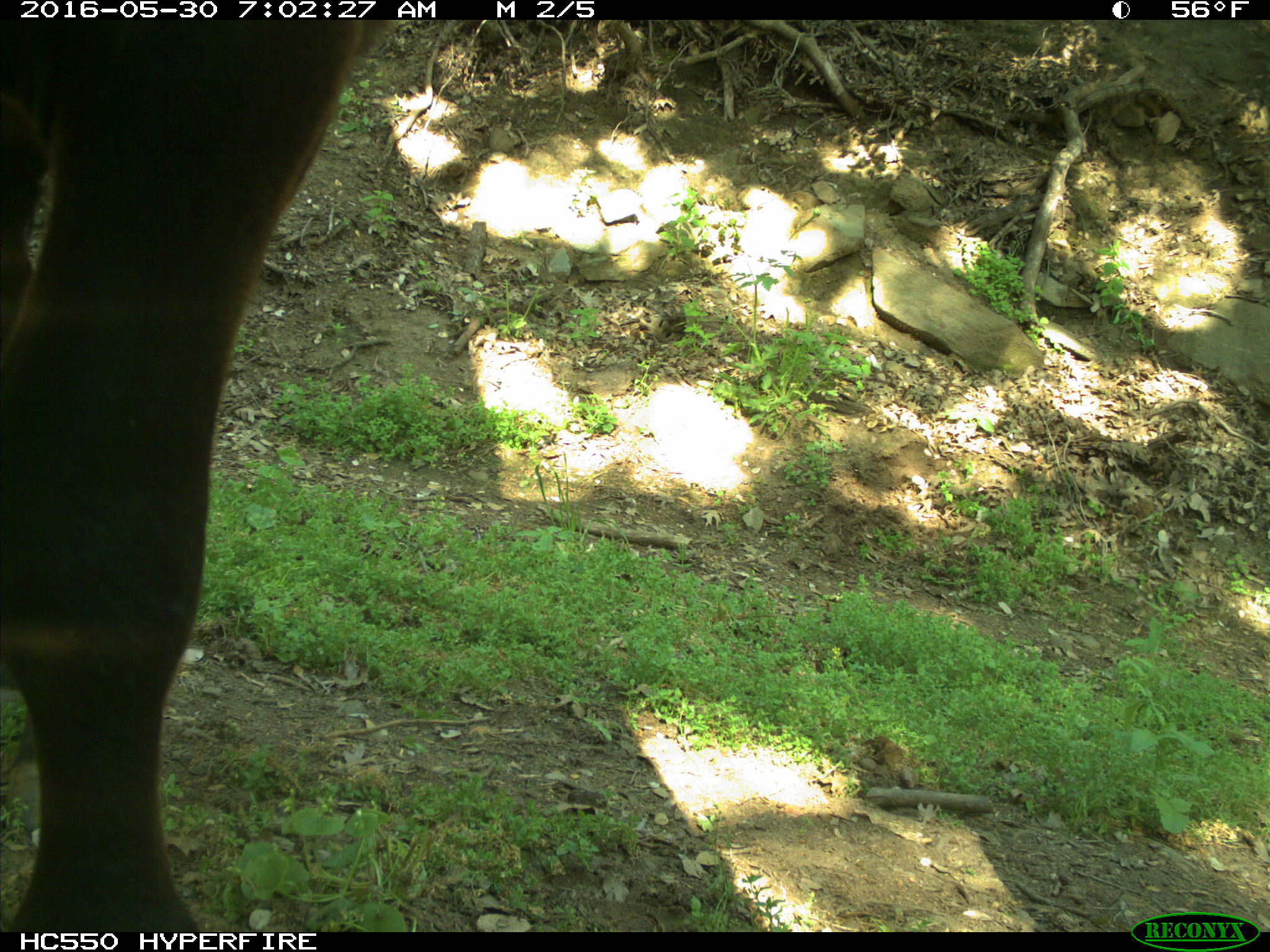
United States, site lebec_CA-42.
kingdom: Animalia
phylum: Chordata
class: Mammalia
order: Artiodactyla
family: Bovidae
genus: Bos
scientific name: Bos taurus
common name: domestic cow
Bos taurus (domestic cow).